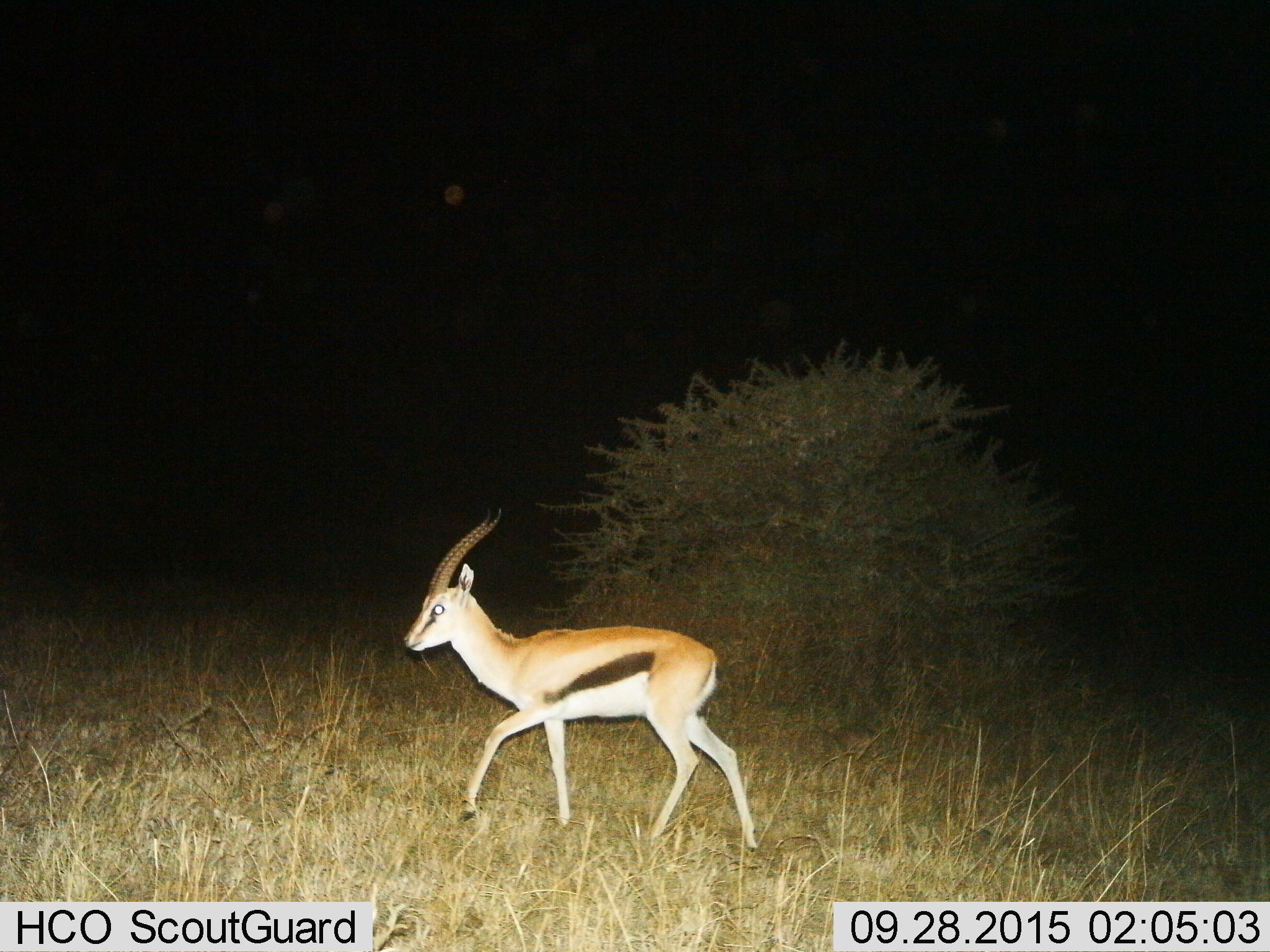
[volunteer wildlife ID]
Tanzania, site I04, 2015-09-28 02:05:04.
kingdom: Animalia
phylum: Chordata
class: Mammalia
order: Artiodactyla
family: Bovidae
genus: Eudorcas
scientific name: Eudorcas thomsonii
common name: thomson's gazelle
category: gazellethomsons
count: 1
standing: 0%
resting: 0%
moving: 100%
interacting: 0%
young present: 0%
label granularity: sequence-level